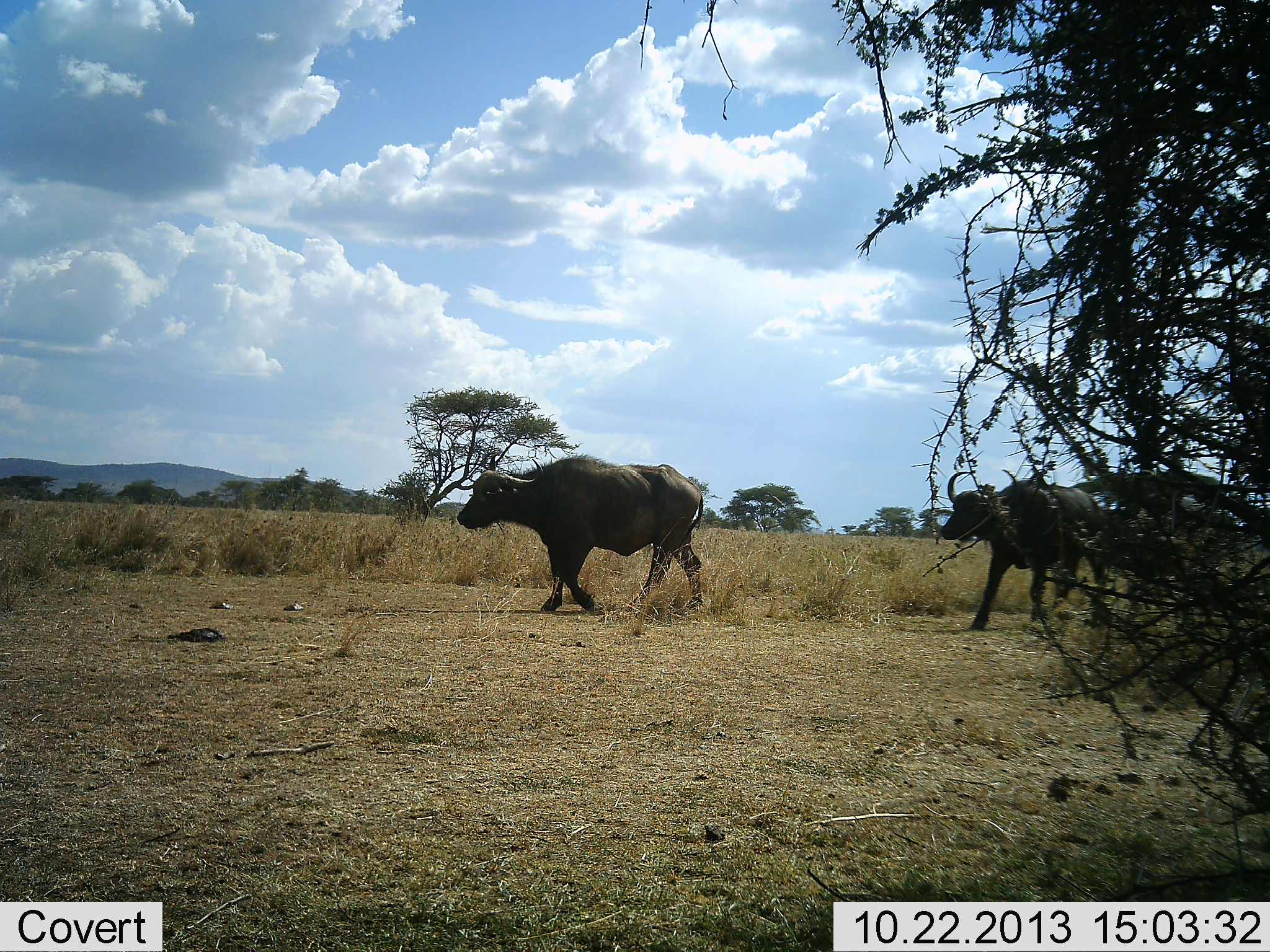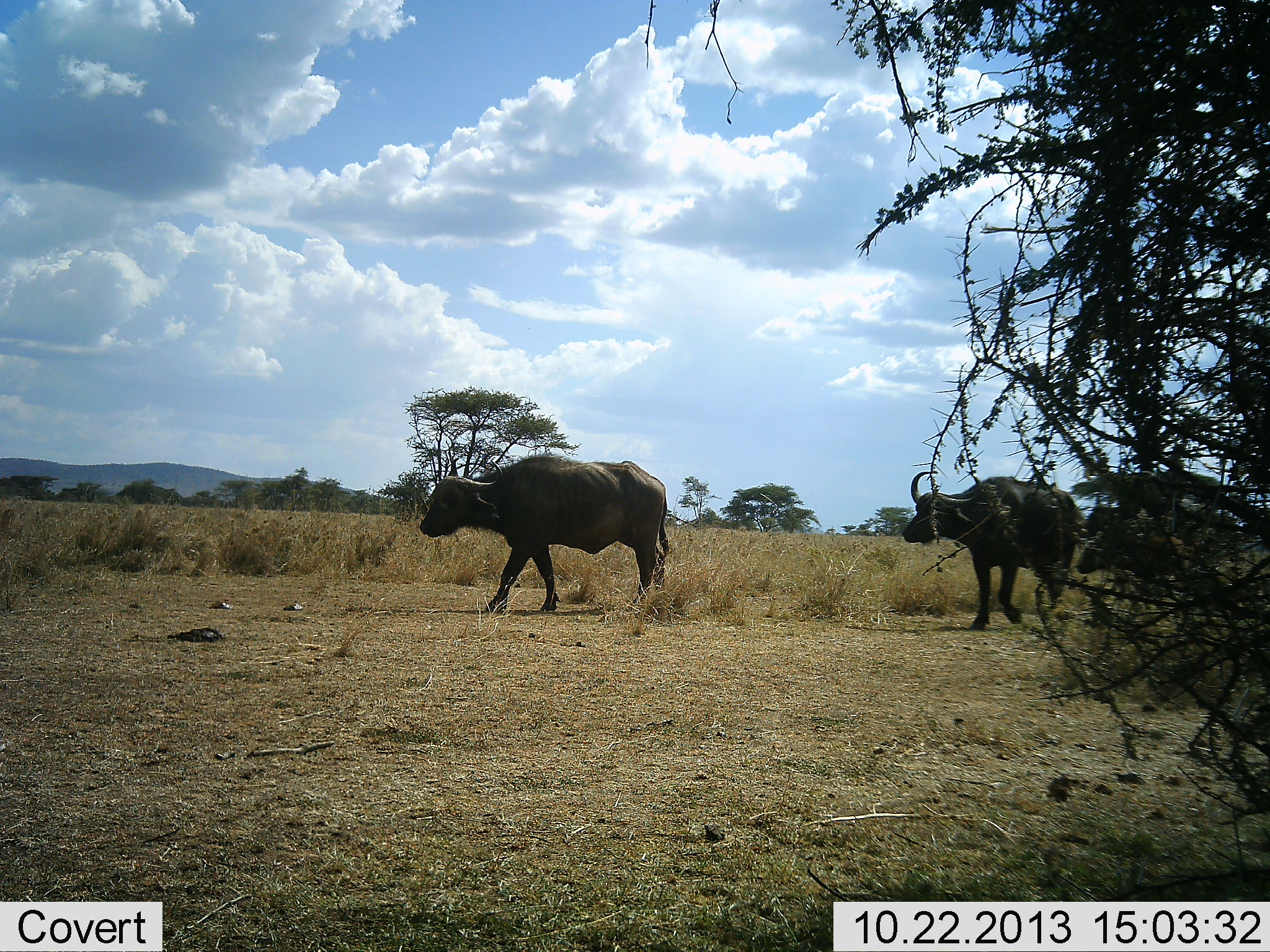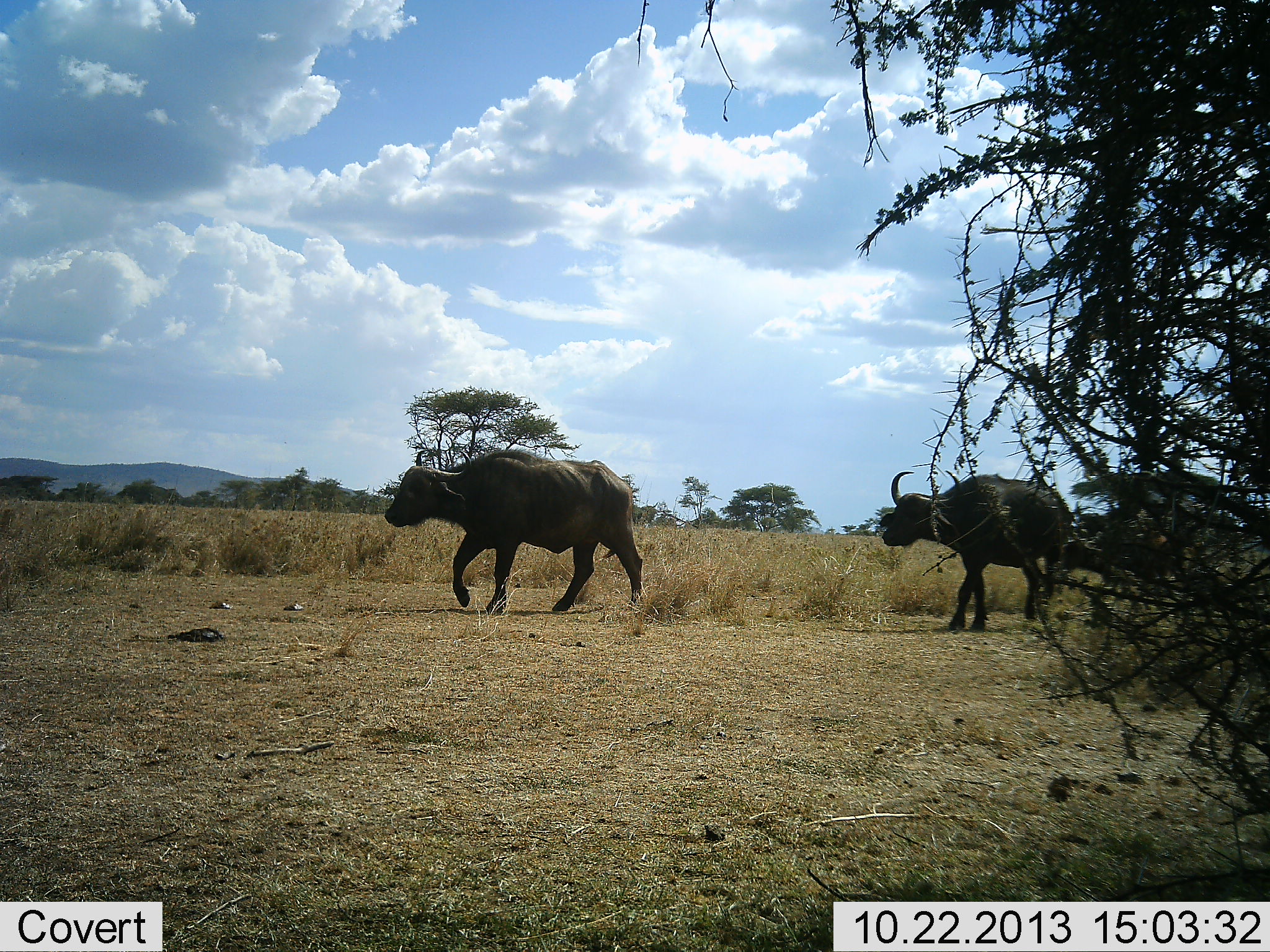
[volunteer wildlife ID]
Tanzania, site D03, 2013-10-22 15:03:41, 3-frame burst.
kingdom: Animalia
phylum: Chordata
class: Mammalia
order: Artiodactyla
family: Bovidae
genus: Syncerus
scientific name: Syncerus caffer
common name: cape buffalo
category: buffalo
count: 3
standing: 0%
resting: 0%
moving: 100%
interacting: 0%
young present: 20%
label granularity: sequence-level